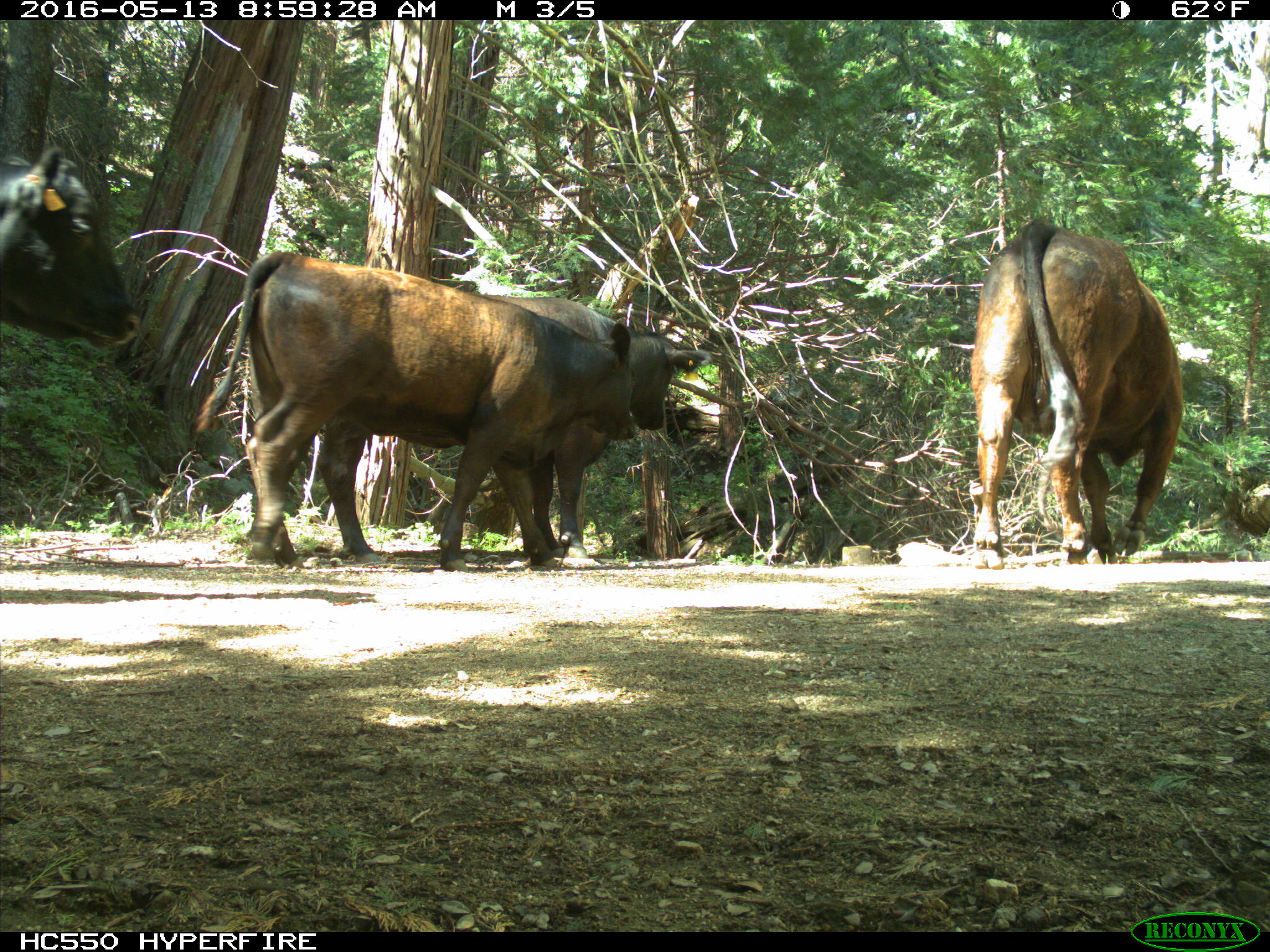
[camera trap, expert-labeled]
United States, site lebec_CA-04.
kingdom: Animalia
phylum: Chordata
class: Mammalia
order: Artiodactyla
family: Bovidae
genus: Bos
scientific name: Bos taurus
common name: domestic cow